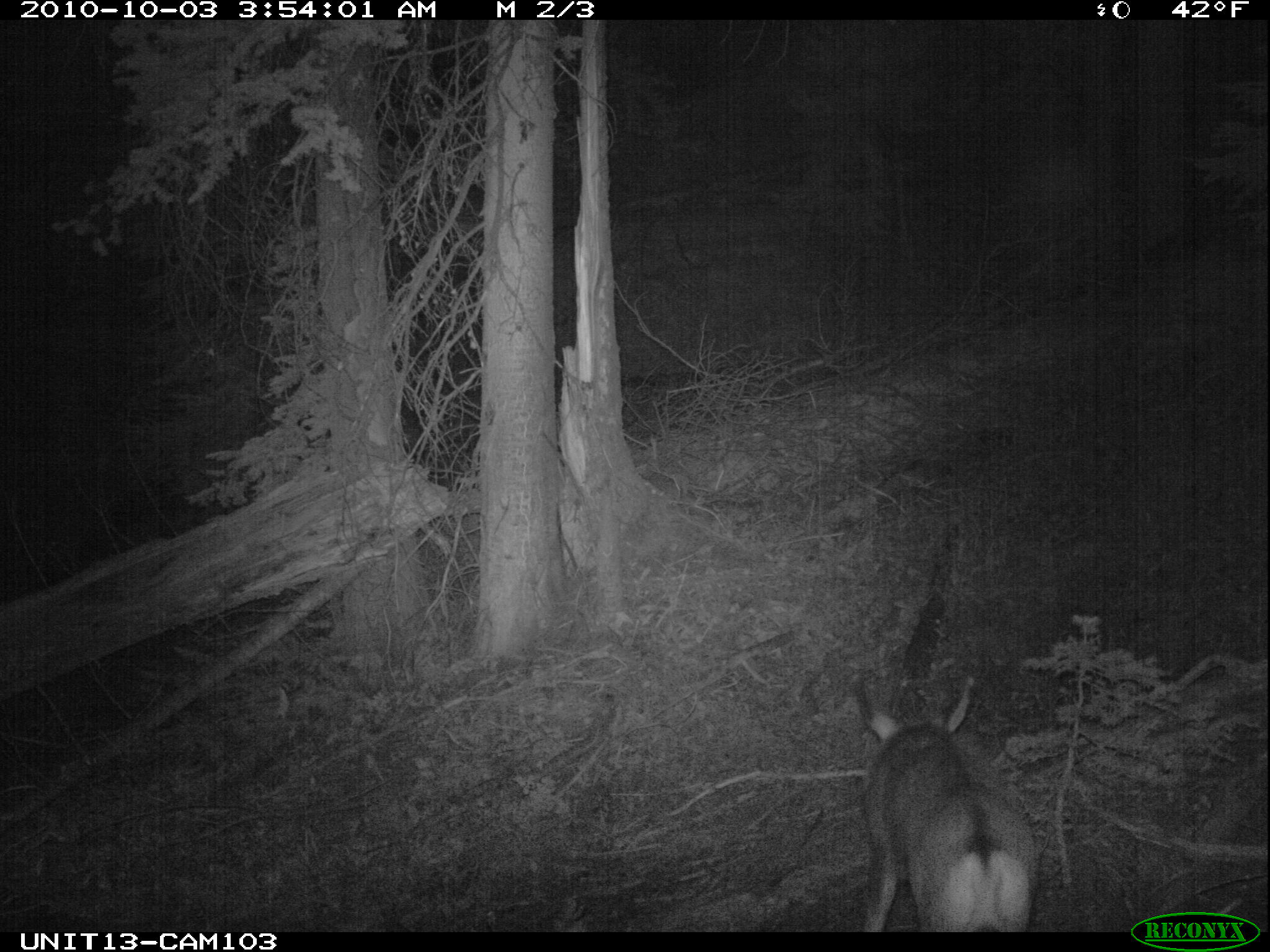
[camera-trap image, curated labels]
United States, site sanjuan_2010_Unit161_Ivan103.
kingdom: Animalia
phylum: Chordata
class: Mammalia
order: Artiodactyla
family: Cervidae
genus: Odocoileus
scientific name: Odocoileus hemionus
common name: mule deer